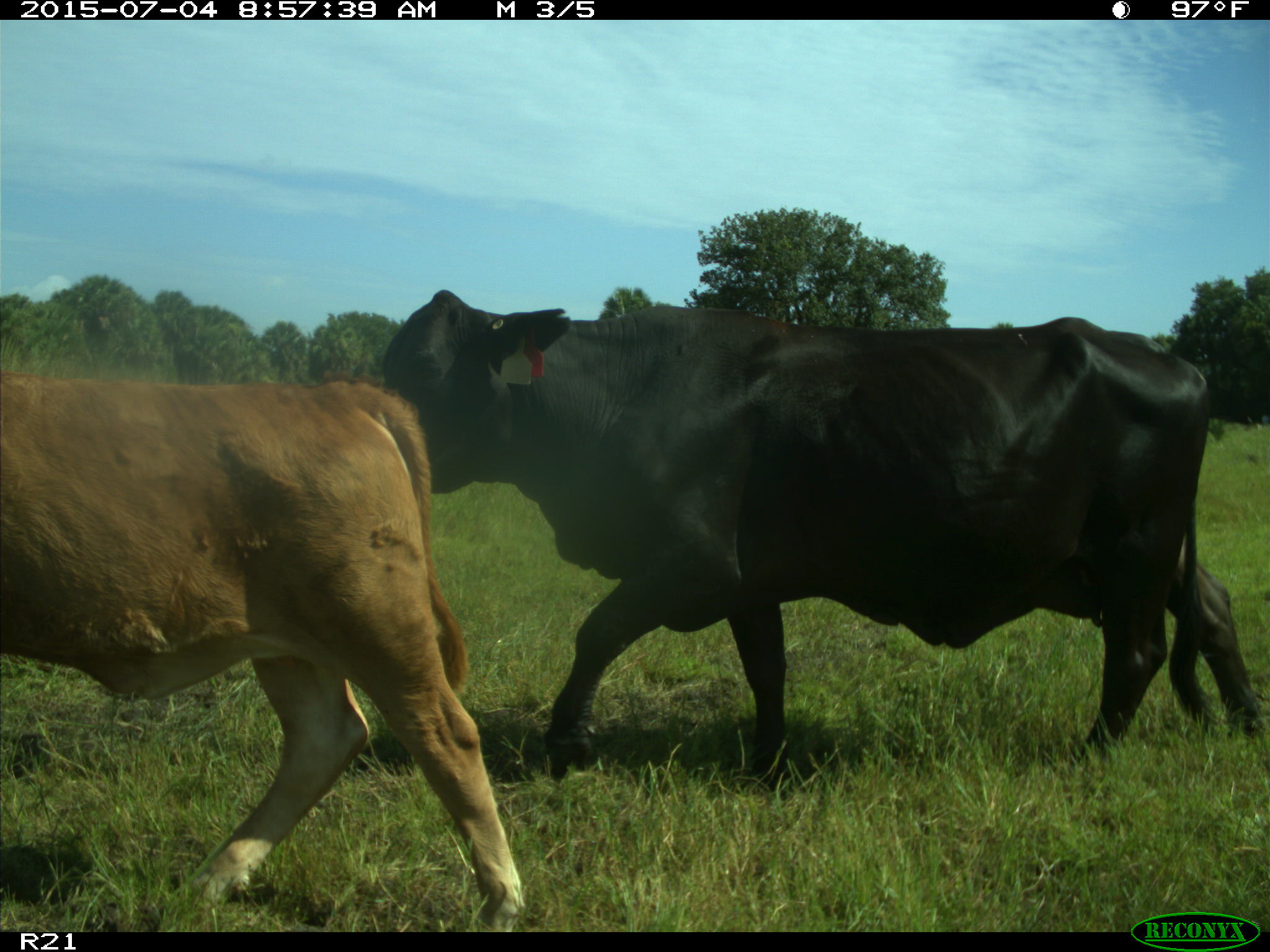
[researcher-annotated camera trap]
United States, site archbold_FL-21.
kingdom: Animalia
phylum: Chordata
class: Mammalia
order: Artiodactyla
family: Bovidae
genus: Bos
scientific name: Bos taurus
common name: domestic cow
Bos taurus (domestic cow).